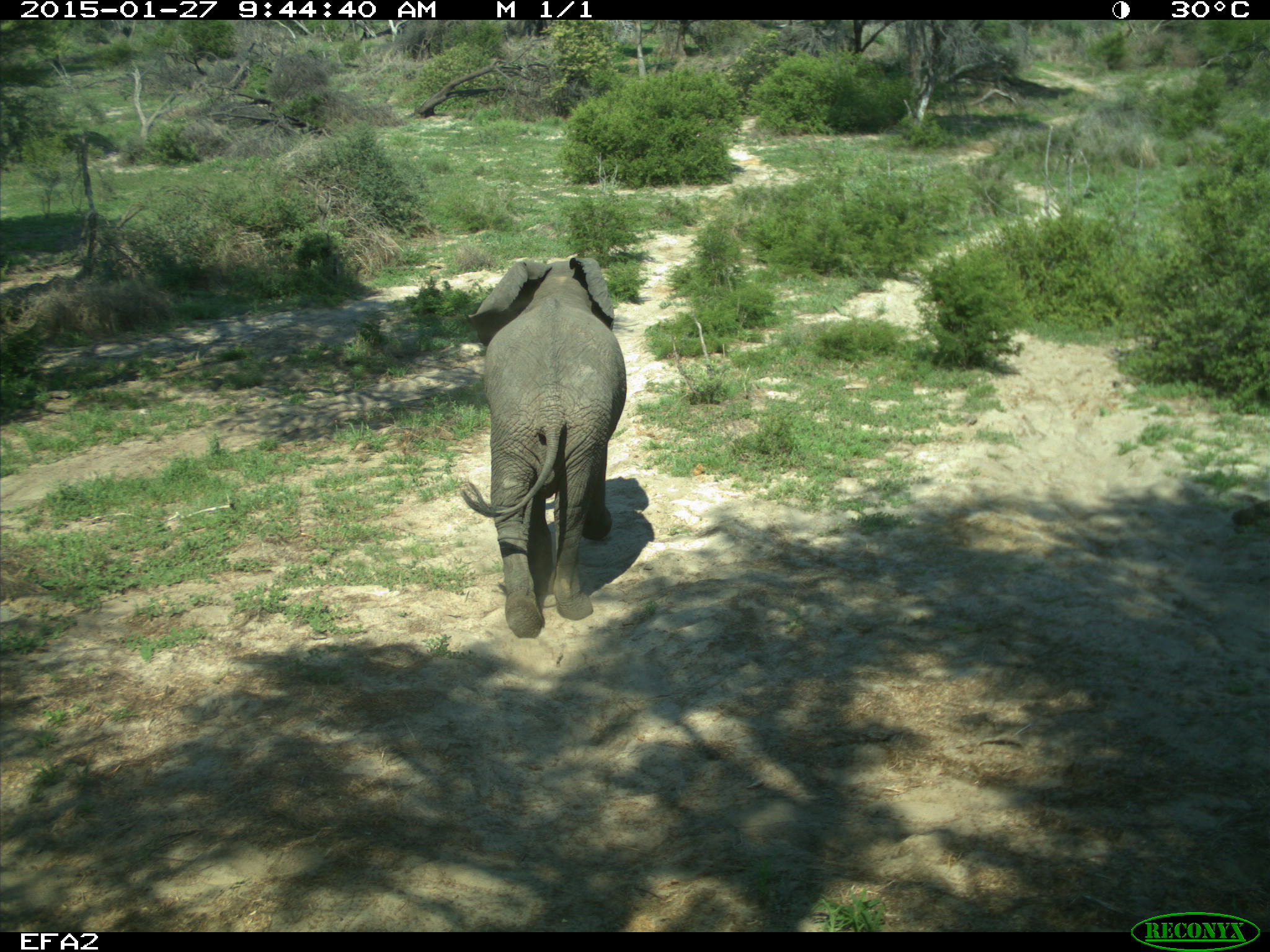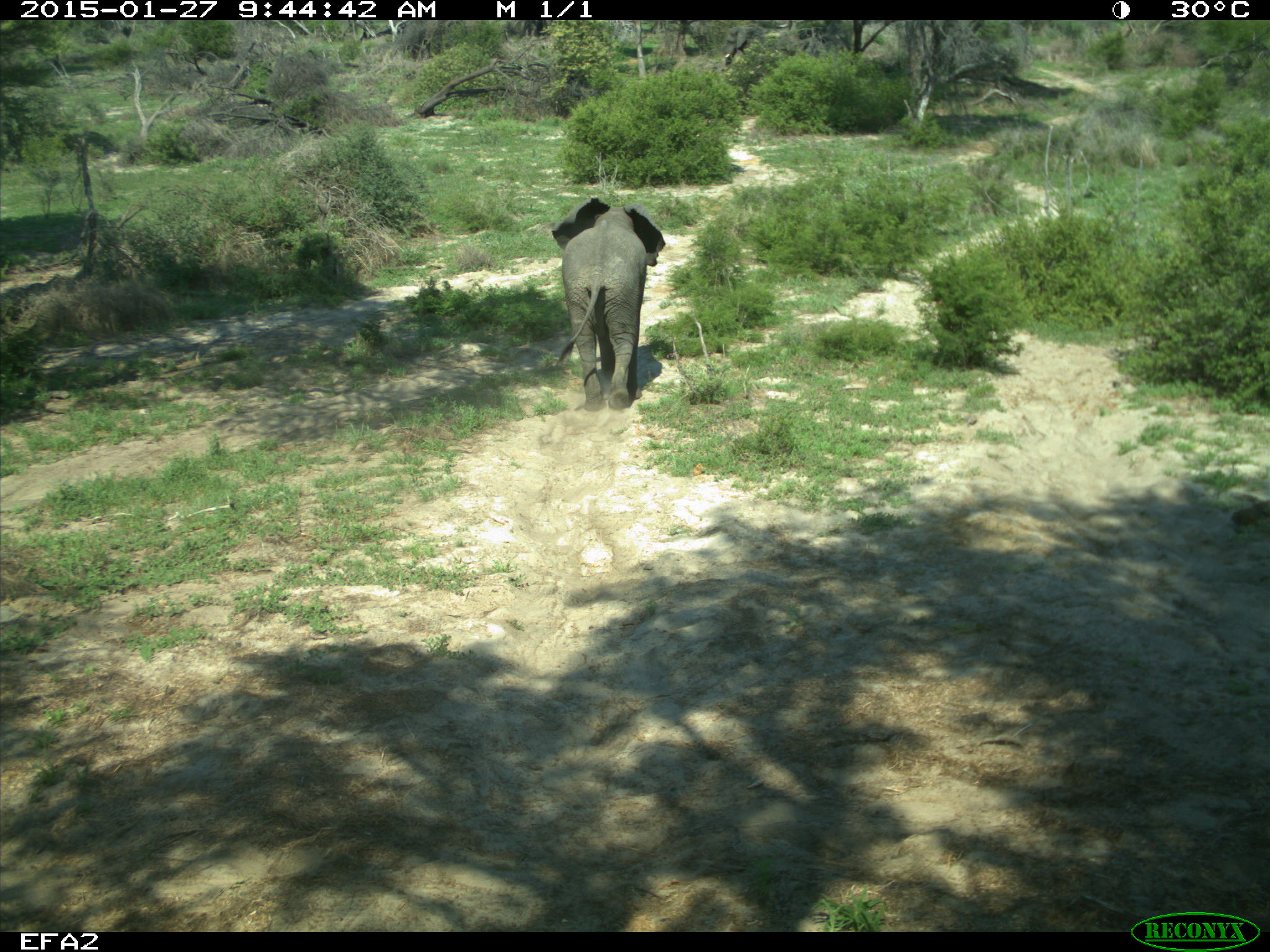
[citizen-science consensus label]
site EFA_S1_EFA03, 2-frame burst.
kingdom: Animalia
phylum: Chordata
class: Mammalia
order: Proboscidea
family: Elephantidae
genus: Loxodonta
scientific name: Loxodonta africana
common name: african bush elephant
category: elephant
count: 1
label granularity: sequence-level